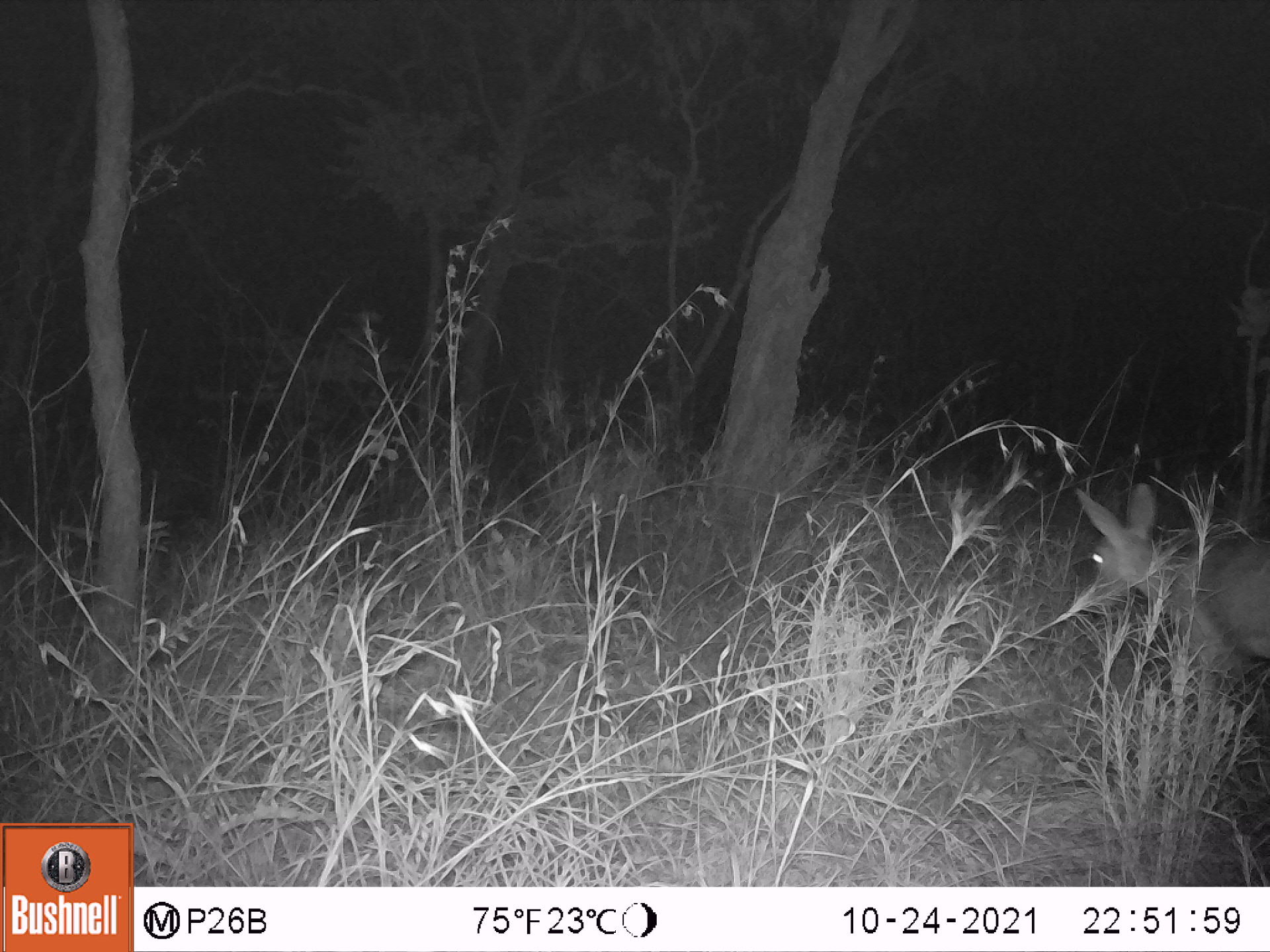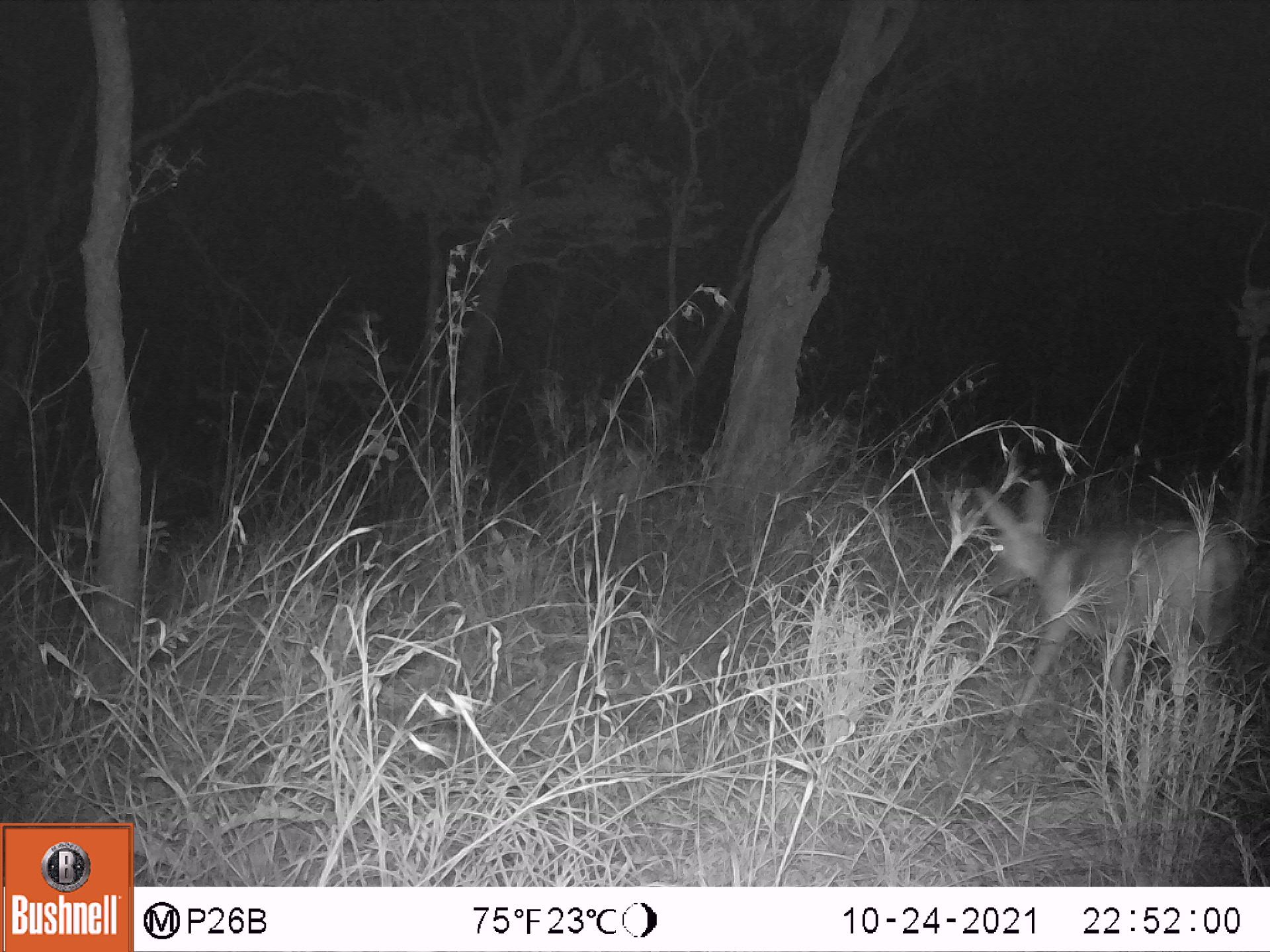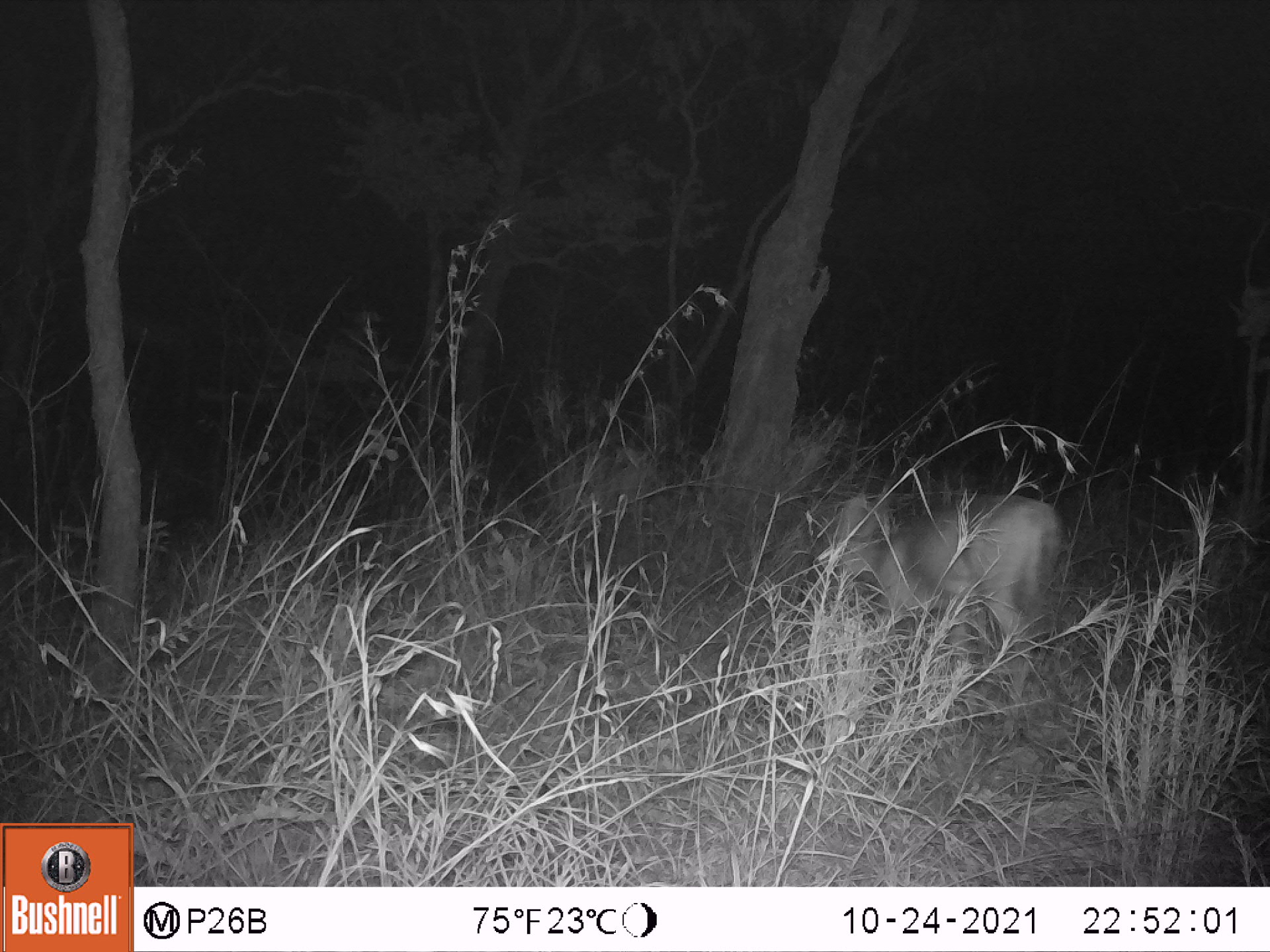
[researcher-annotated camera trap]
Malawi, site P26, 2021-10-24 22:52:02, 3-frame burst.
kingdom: Animalia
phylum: Chordata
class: Mammalia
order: Artiodactyla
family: Bovidae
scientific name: Antilopinae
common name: small antelope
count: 1